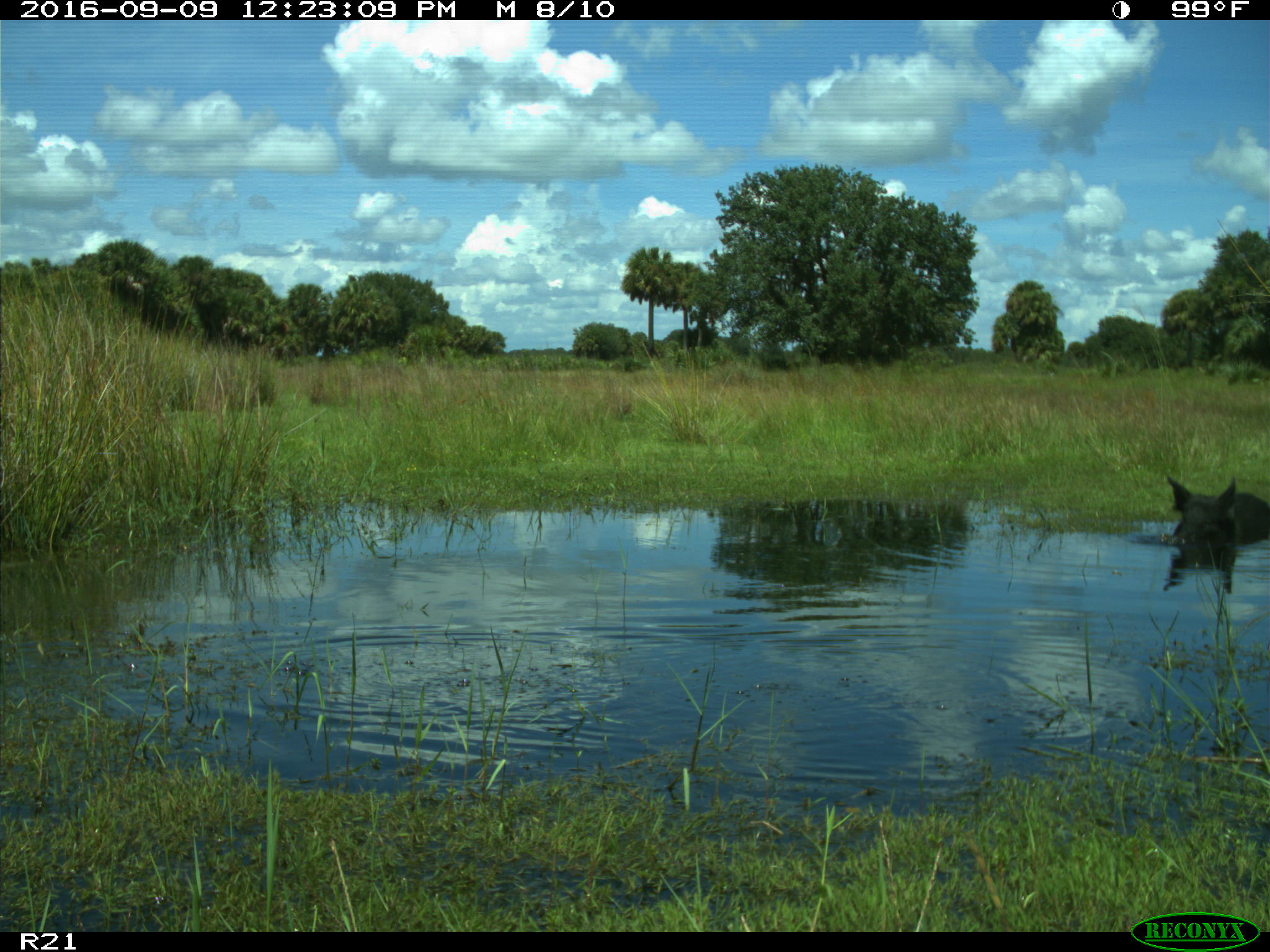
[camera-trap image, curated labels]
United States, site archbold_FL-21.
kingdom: Animalia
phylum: Chordata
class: Mammalia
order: Artiodactyla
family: Suidae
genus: Sus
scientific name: Sus scrofa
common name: wild boar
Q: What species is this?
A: Sus scrofa (wild boar).